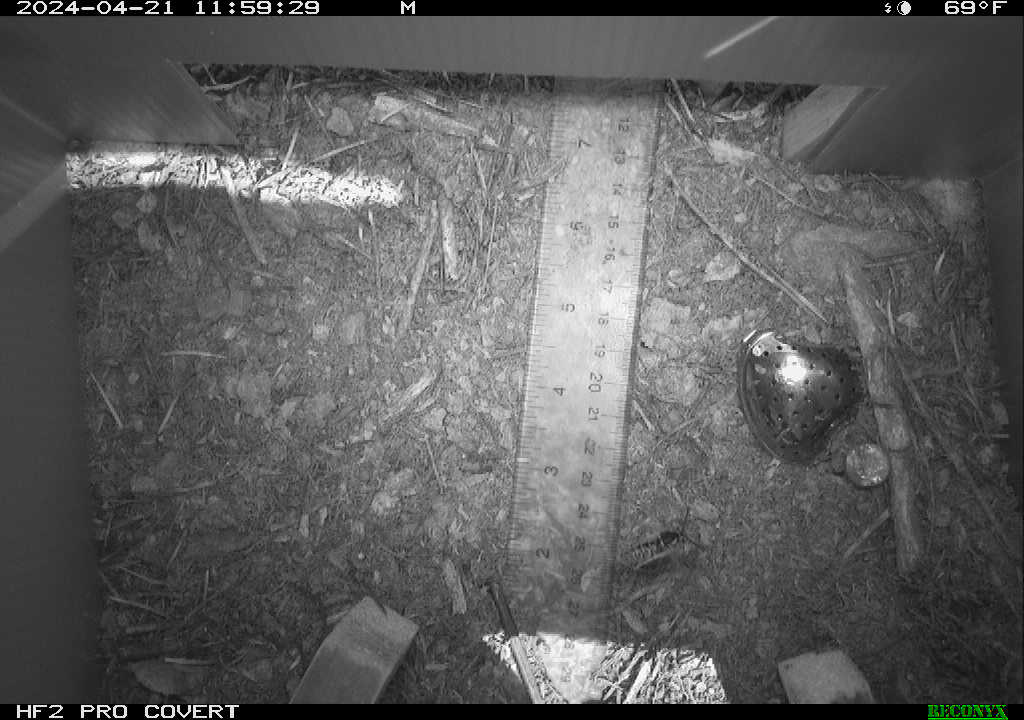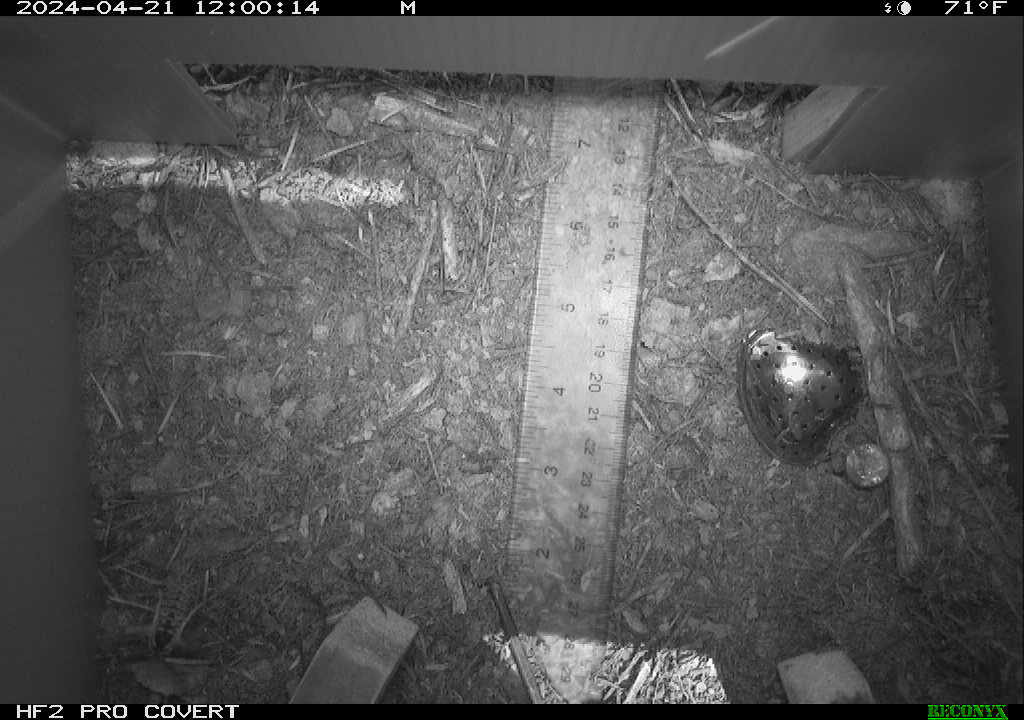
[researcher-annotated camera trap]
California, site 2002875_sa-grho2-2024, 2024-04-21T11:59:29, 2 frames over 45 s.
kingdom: Animalia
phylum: Arthropoda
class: Insecta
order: Hymenoptera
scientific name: Hymenoptera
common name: ants, bees, wasps, and sawflies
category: hymenoptera order